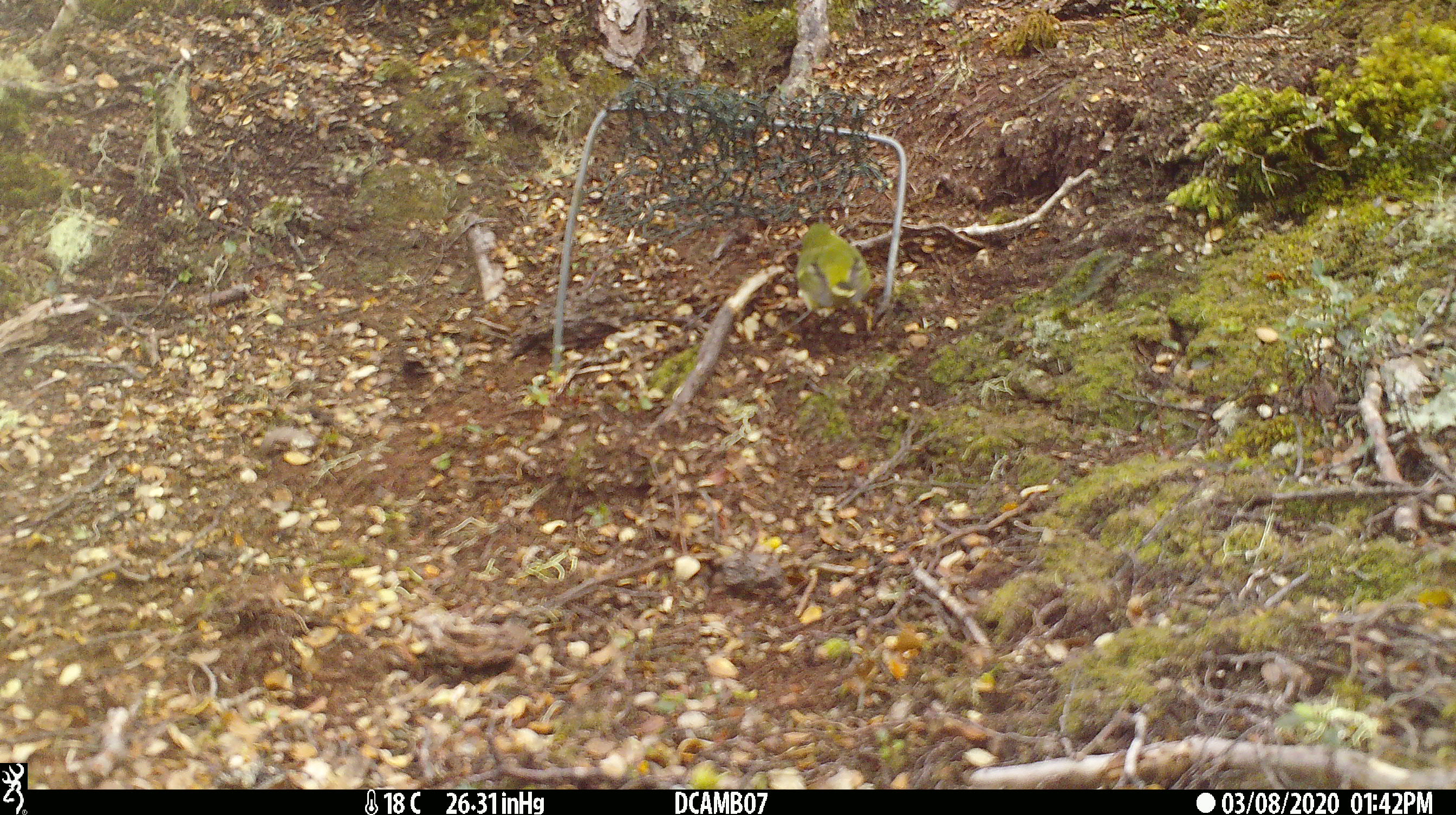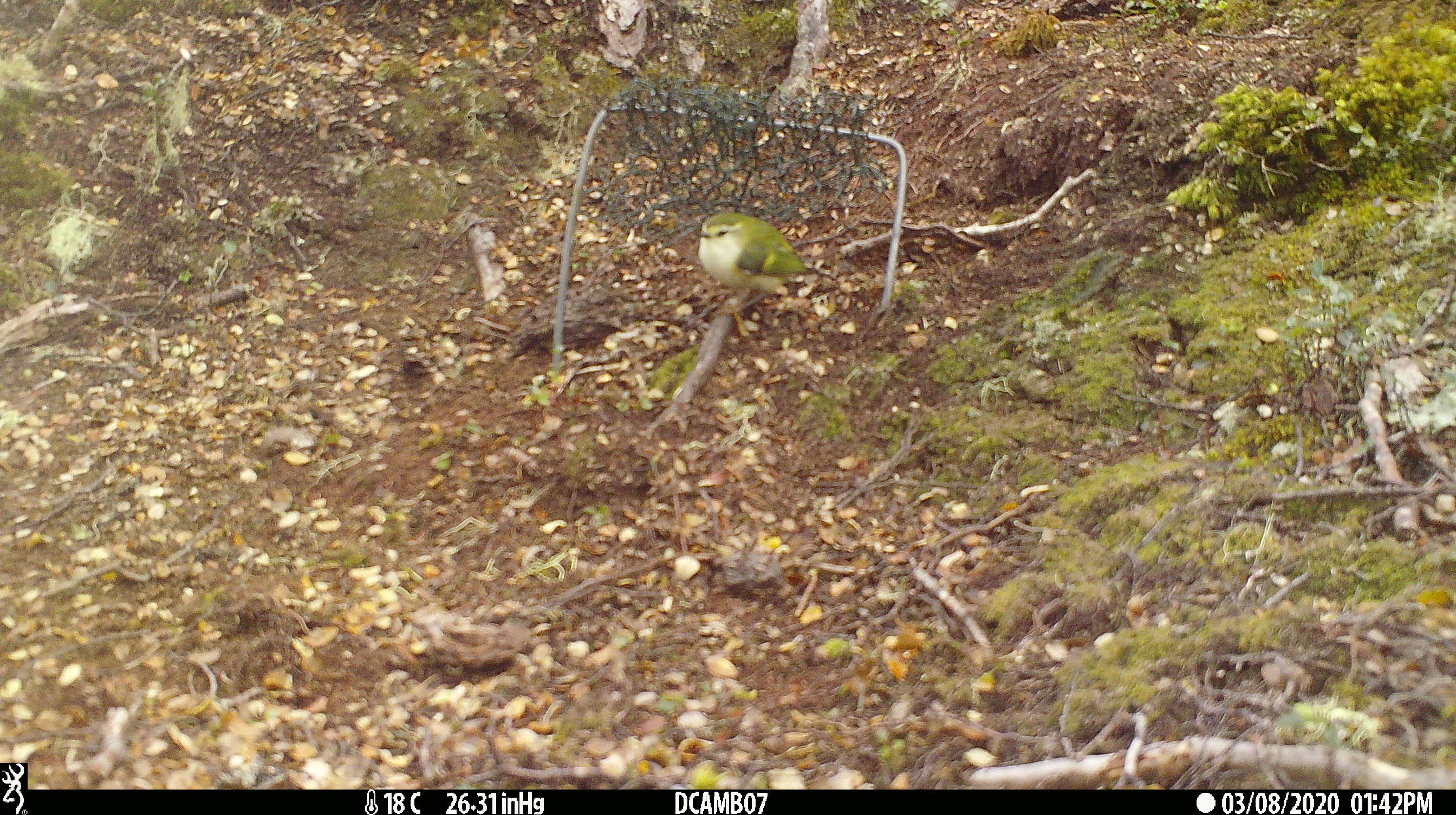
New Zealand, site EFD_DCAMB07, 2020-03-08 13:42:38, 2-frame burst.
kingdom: Animalia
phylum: Chordata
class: Aves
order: Passeriformes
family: Acanthisittidae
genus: Acanthisitta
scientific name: Acanthisitta chloris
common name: rifleman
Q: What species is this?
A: Rifleman (Acanthisitta chloris).